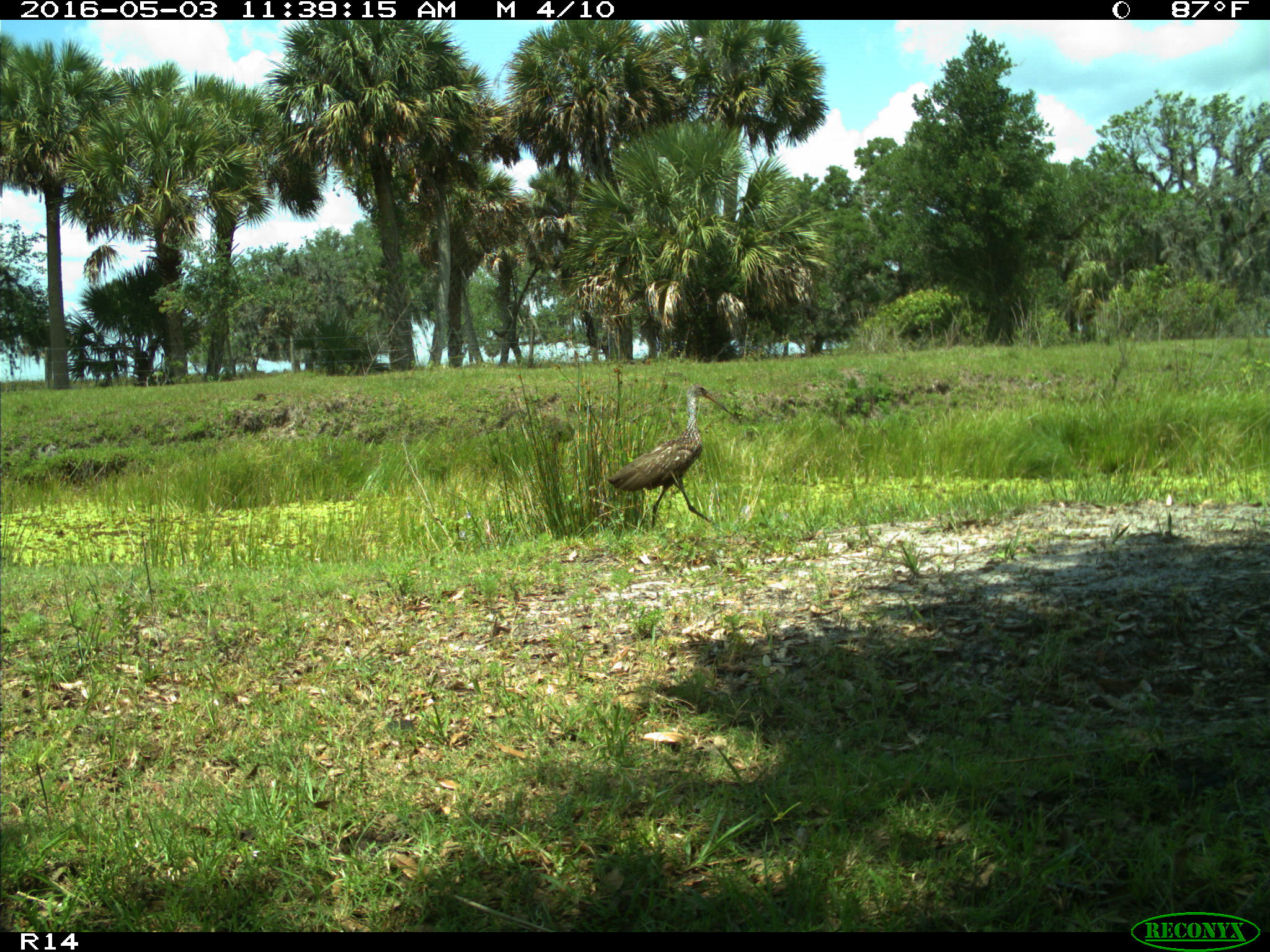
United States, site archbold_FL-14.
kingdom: Animalia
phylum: Chordata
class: Aves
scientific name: Aves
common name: birds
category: unidentified bird